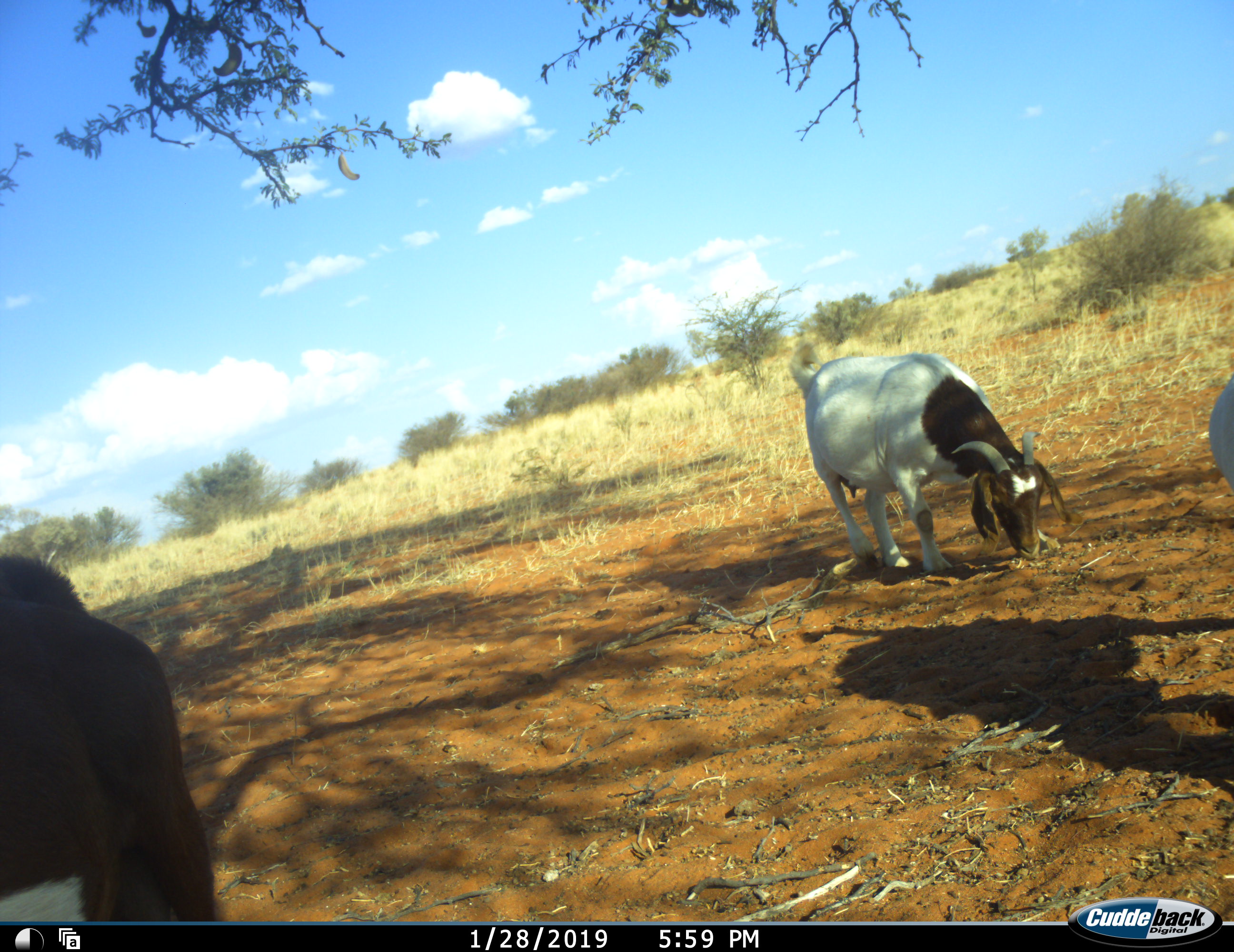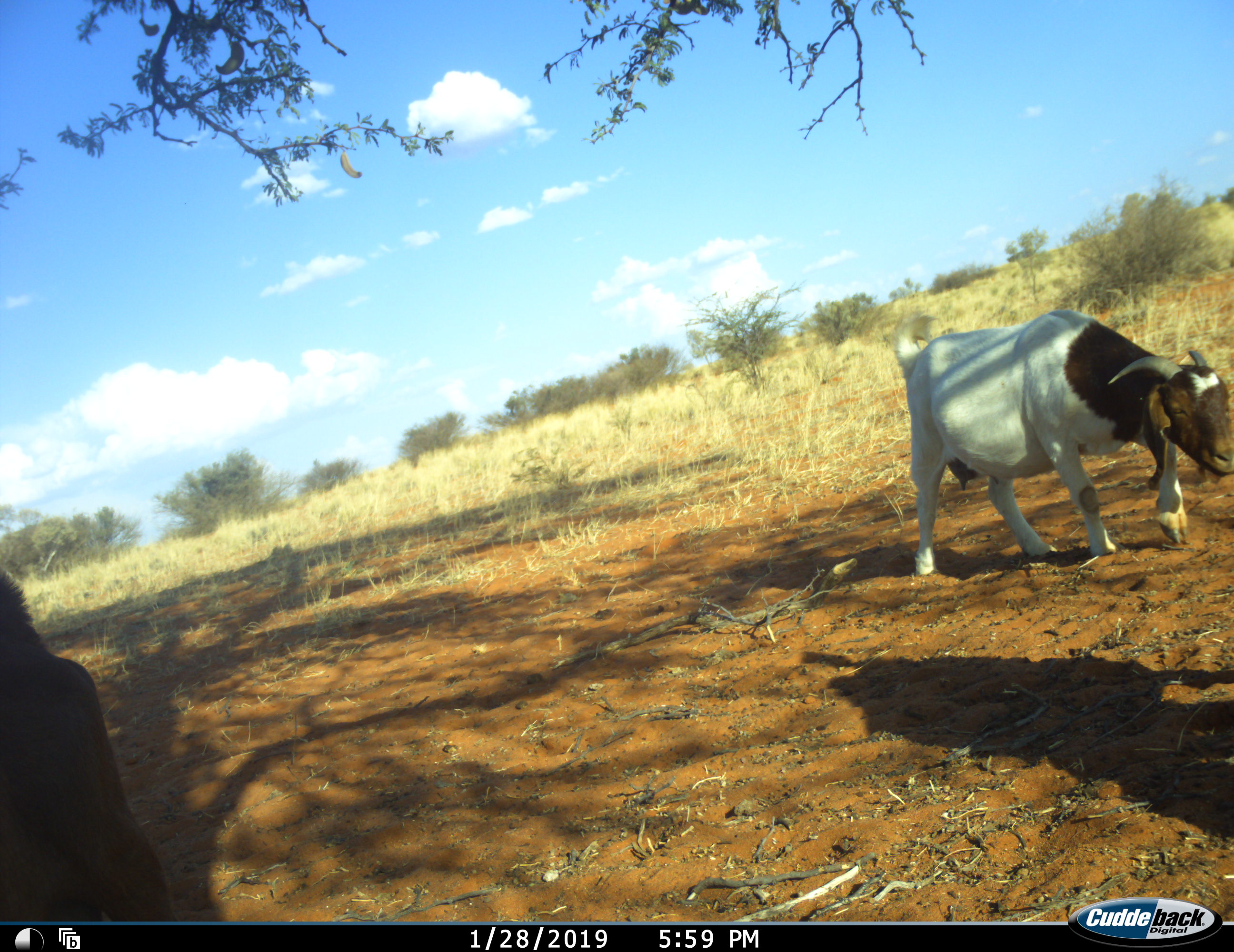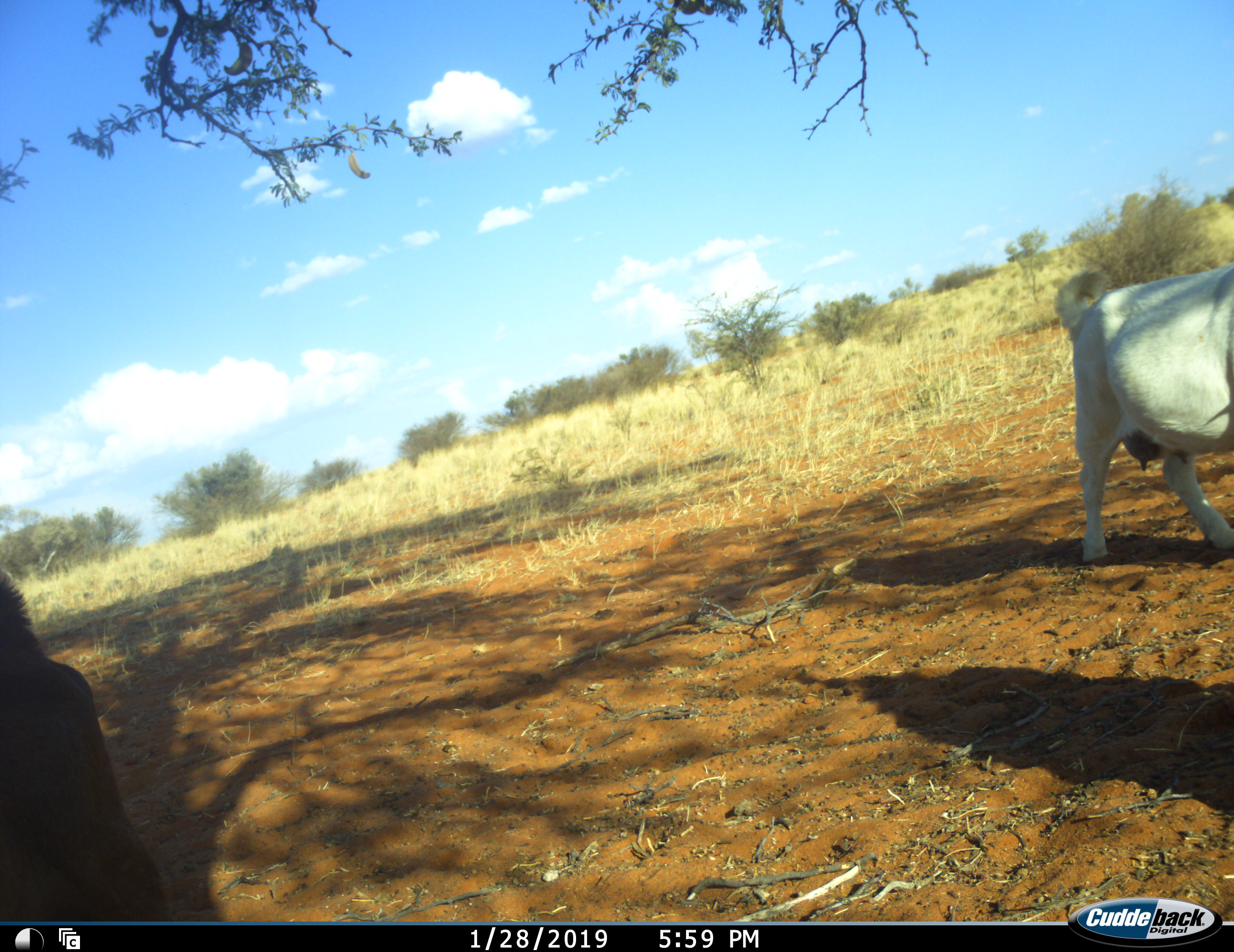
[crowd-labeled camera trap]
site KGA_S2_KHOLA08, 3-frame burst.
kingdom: Animalia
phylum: Chordata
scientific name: Vertebrata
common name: domestic animal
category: domesticanimal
Domesticanimal (domestic animal) (Vertebrata), count 3. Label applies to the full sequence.